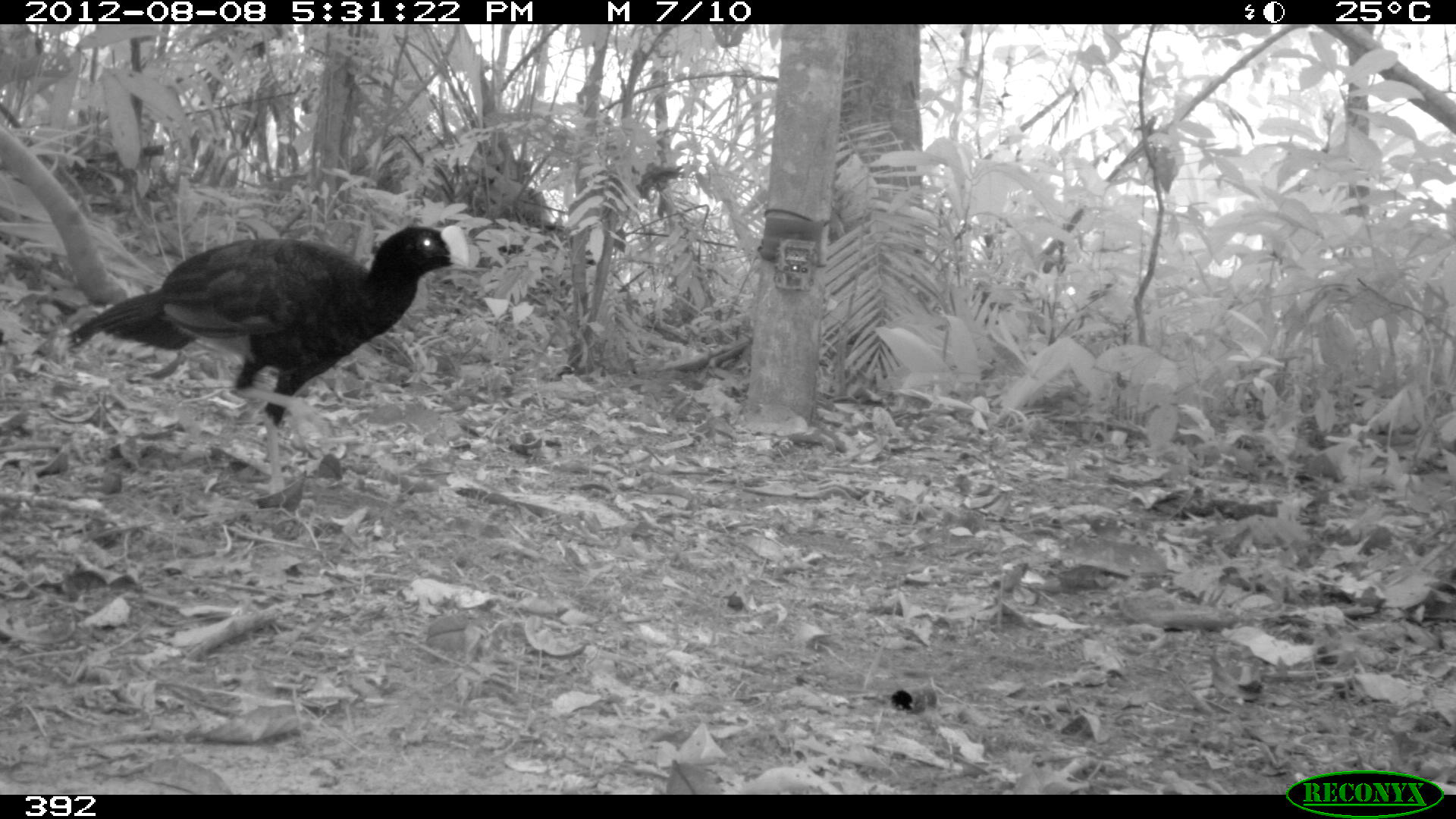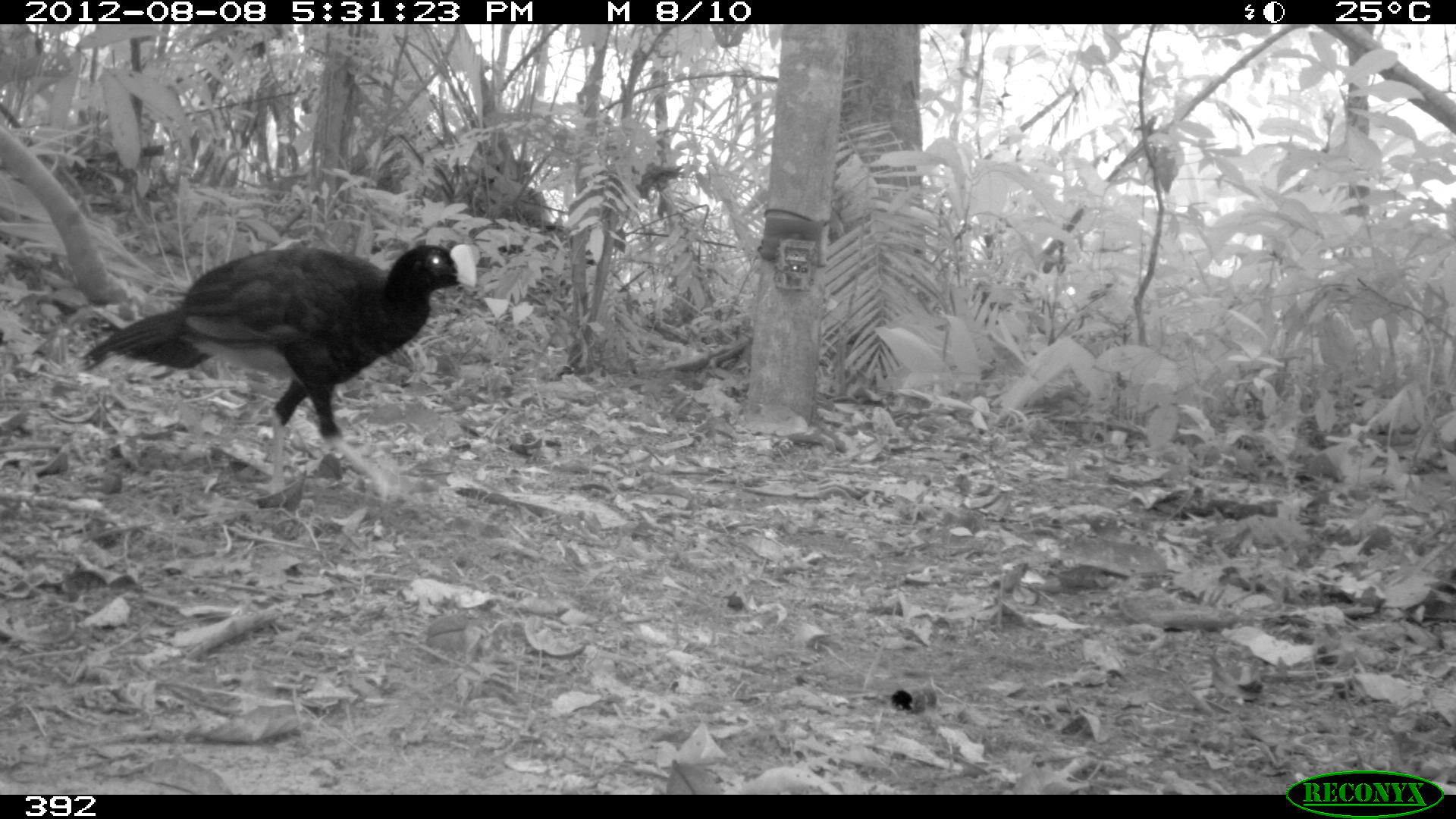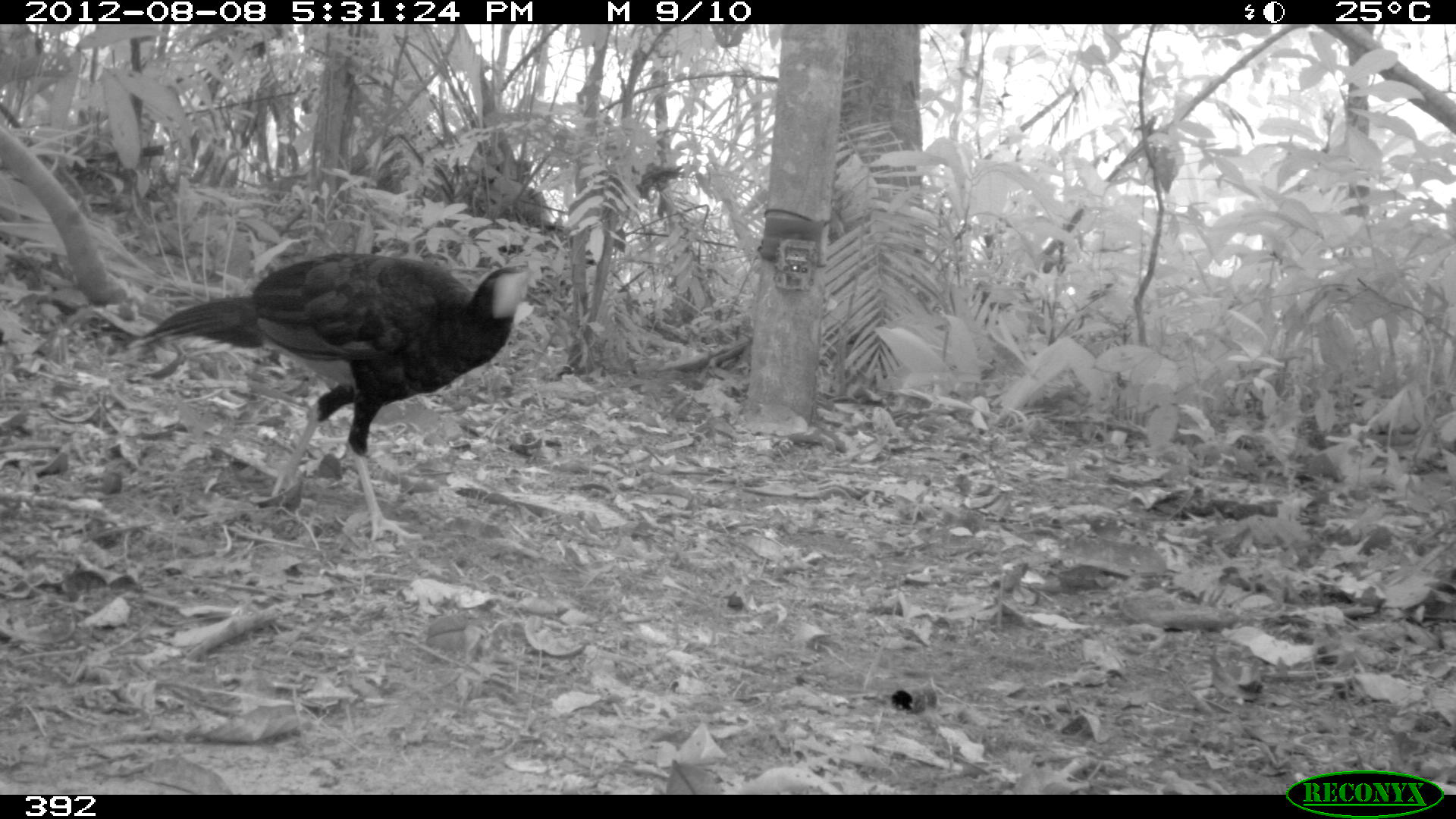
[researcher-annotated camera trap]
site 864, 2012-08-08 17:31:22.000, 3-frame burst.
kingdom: Animalia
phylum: Chordata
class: Aves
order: Galliformes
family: Cracidae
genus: Mitu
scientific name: Mitu tuberosum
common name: razor-billed curassow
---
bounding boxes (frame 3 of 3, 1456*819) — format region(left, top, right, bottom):
mitu tuberosum: region(136, 253, 528, 543)